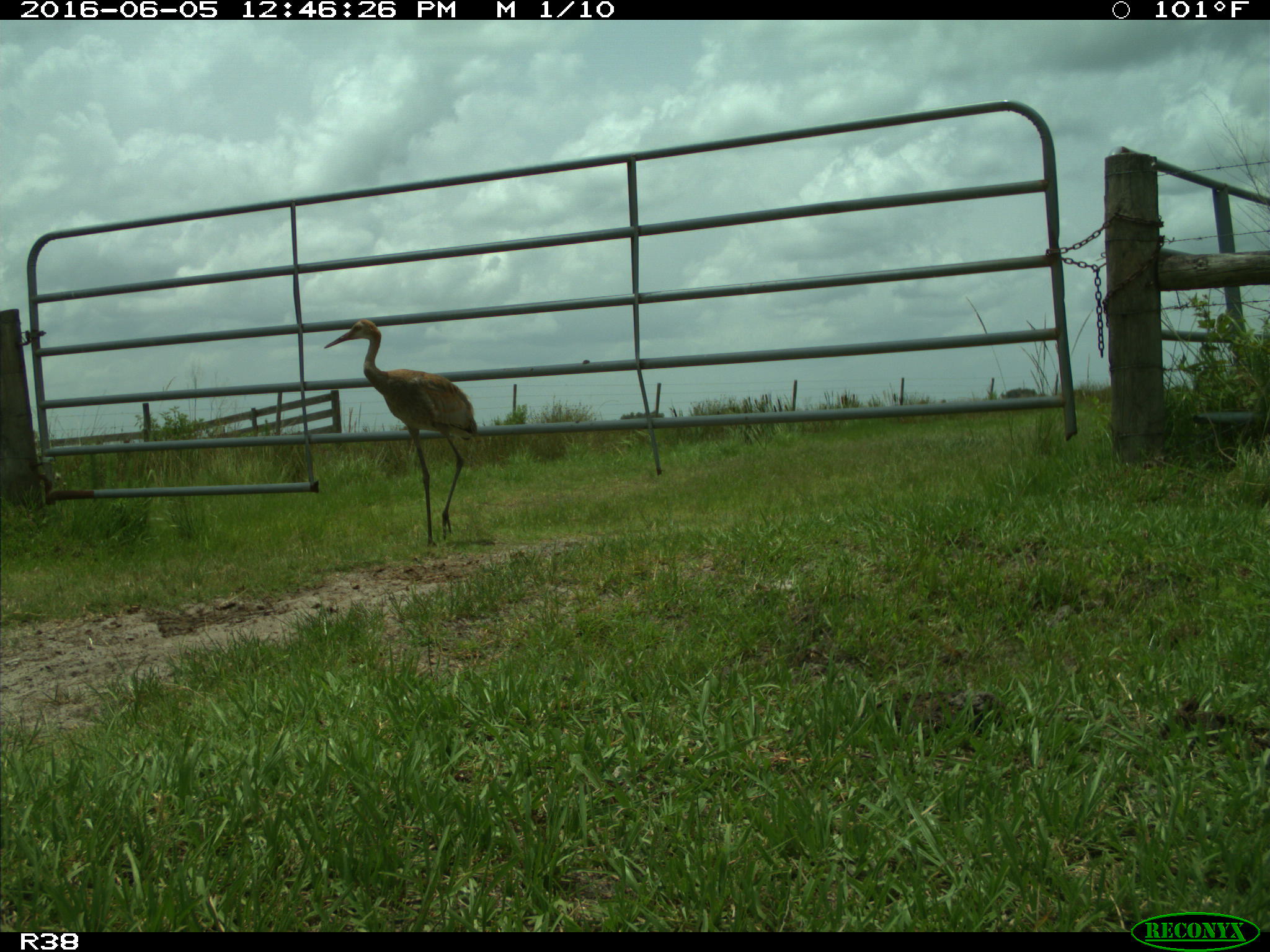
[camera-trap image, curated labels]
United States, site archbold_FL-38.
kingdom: Animalia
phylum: Chordata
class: Aves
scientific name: Aves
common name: birds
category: unidentified bird